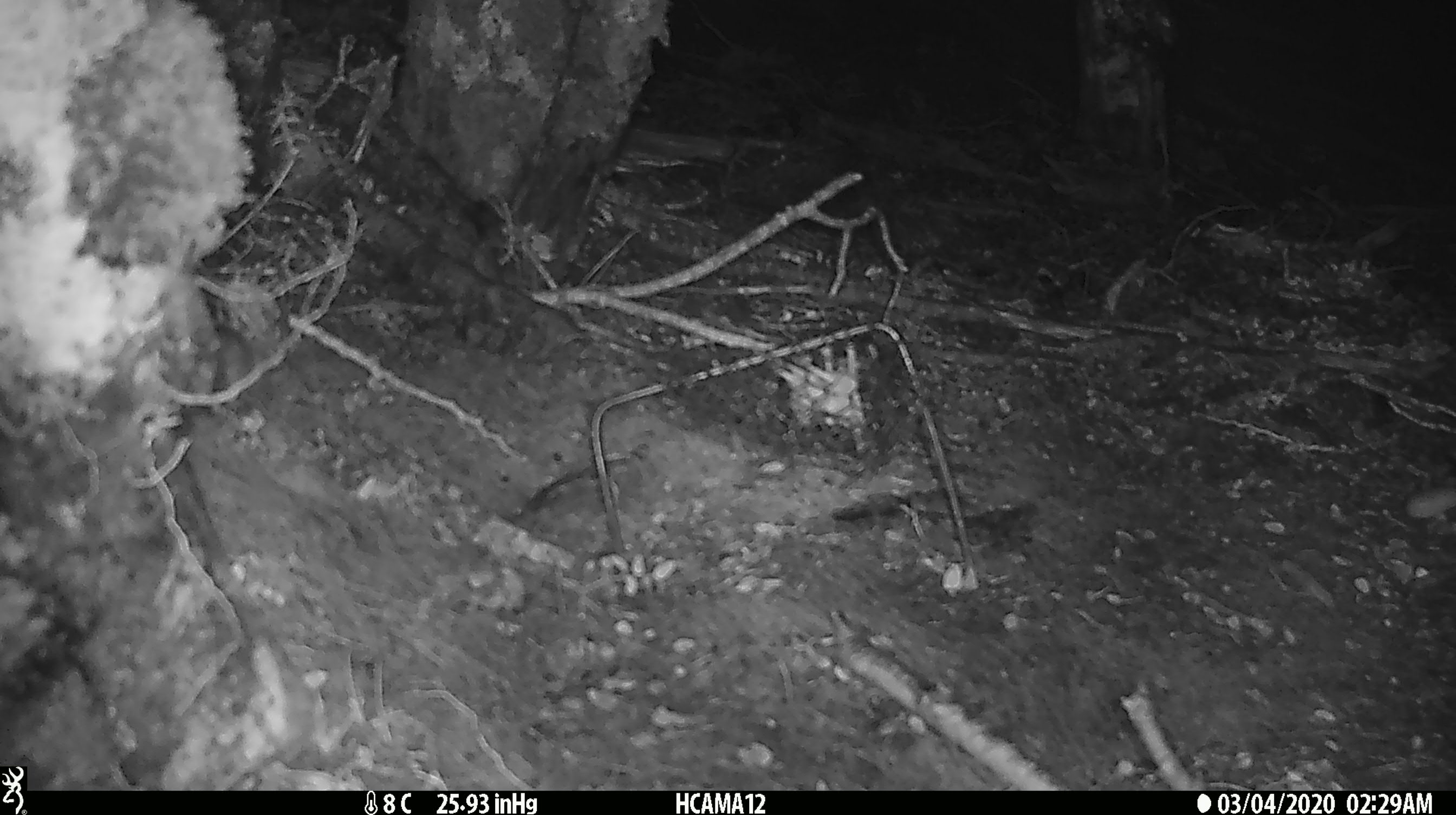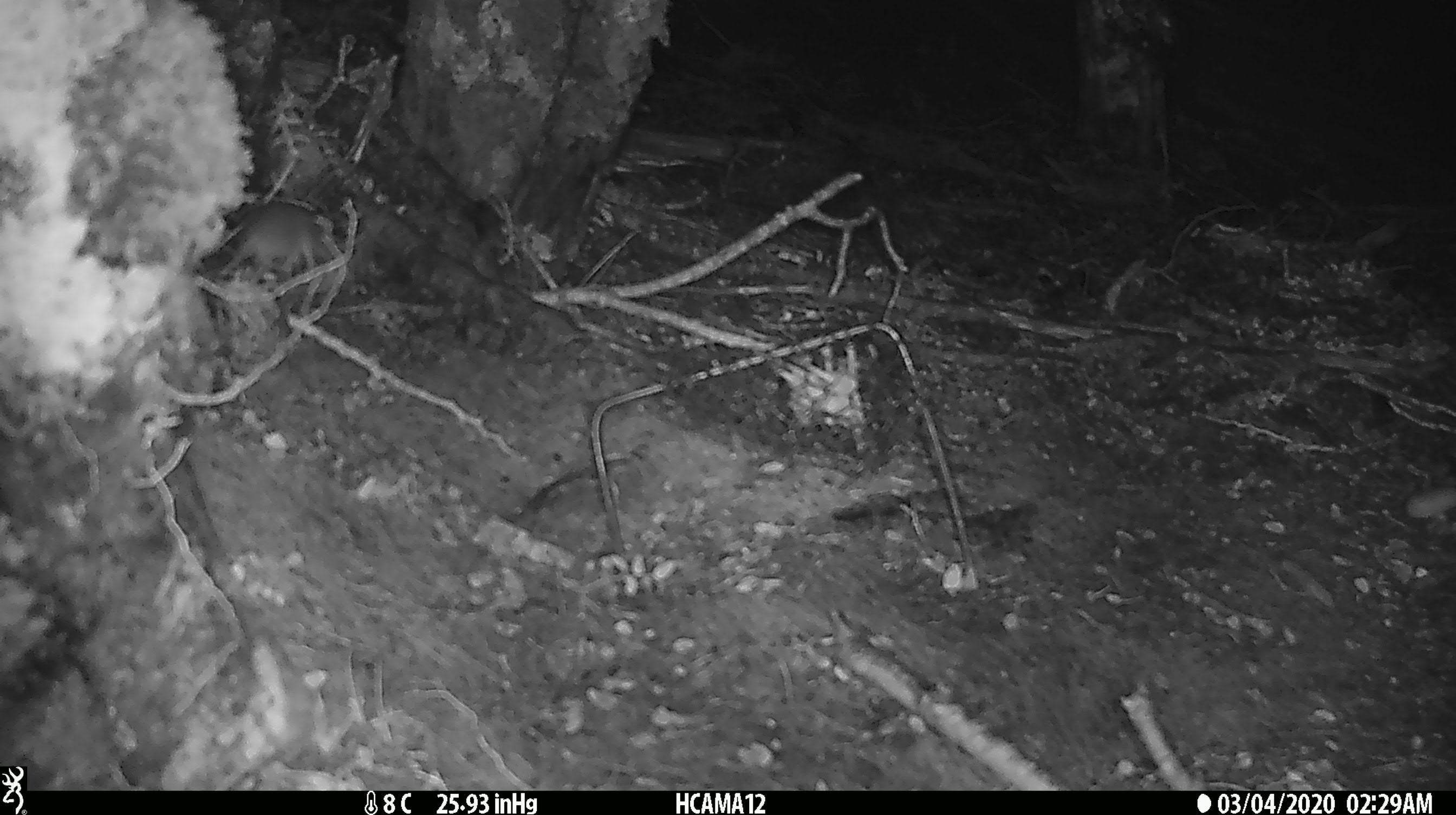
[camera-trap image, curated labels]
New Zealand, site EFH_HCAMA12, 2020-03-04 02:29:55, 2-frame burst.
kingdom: Animalia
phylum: Chordata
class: Mammalia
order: Rodentia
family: Muridae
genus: Mus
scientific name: Mus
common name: mouse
Mouse (Mus).